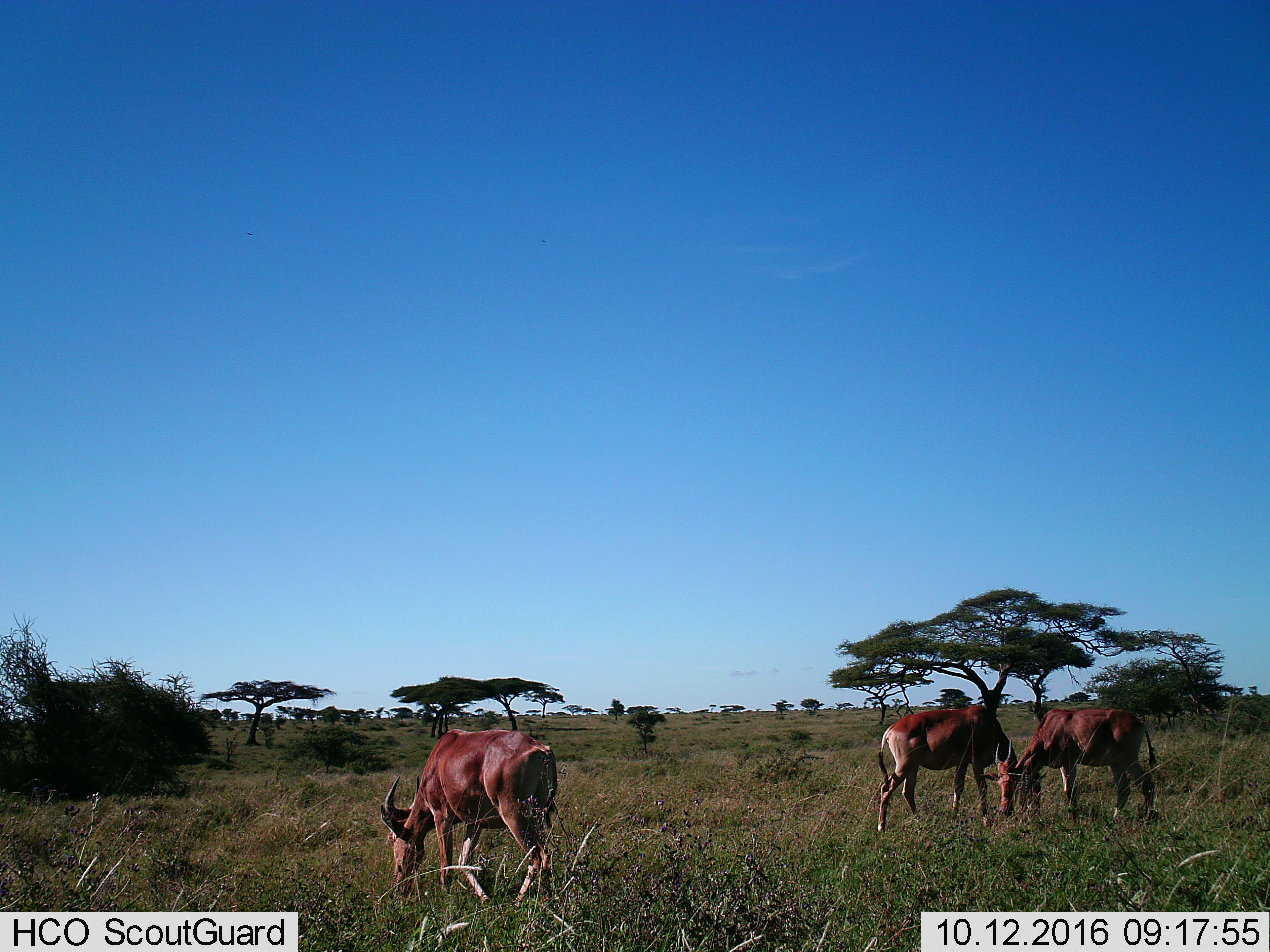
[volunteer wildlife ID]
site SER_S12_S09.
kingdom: Animalia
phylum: Chordata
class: Mammalia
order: Artiodactyla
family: Bovidae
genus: Damaliscus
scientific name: Damaliscus lunatus jimela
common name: topi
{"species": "topi (Damaliscus lunatus jimela)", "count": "3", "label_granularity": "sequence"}